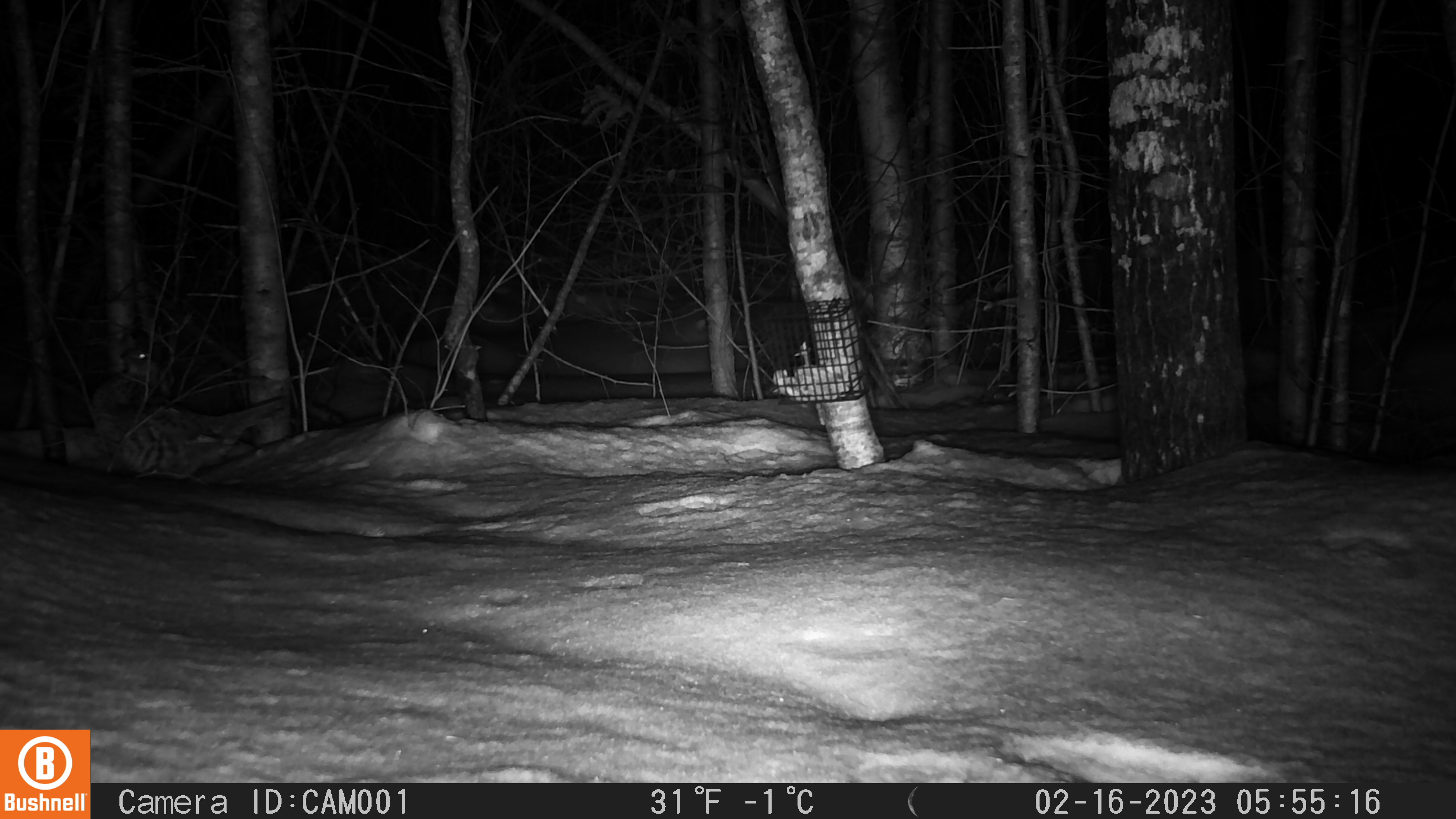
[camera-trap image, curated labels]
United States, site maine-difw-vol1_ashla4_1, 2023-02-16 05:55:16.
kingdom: Animalia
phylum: Chordata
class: Aves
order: Galliformes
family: Phasianidae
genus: Bonasa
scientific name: Bonasa umbellus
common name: ruffed grouse